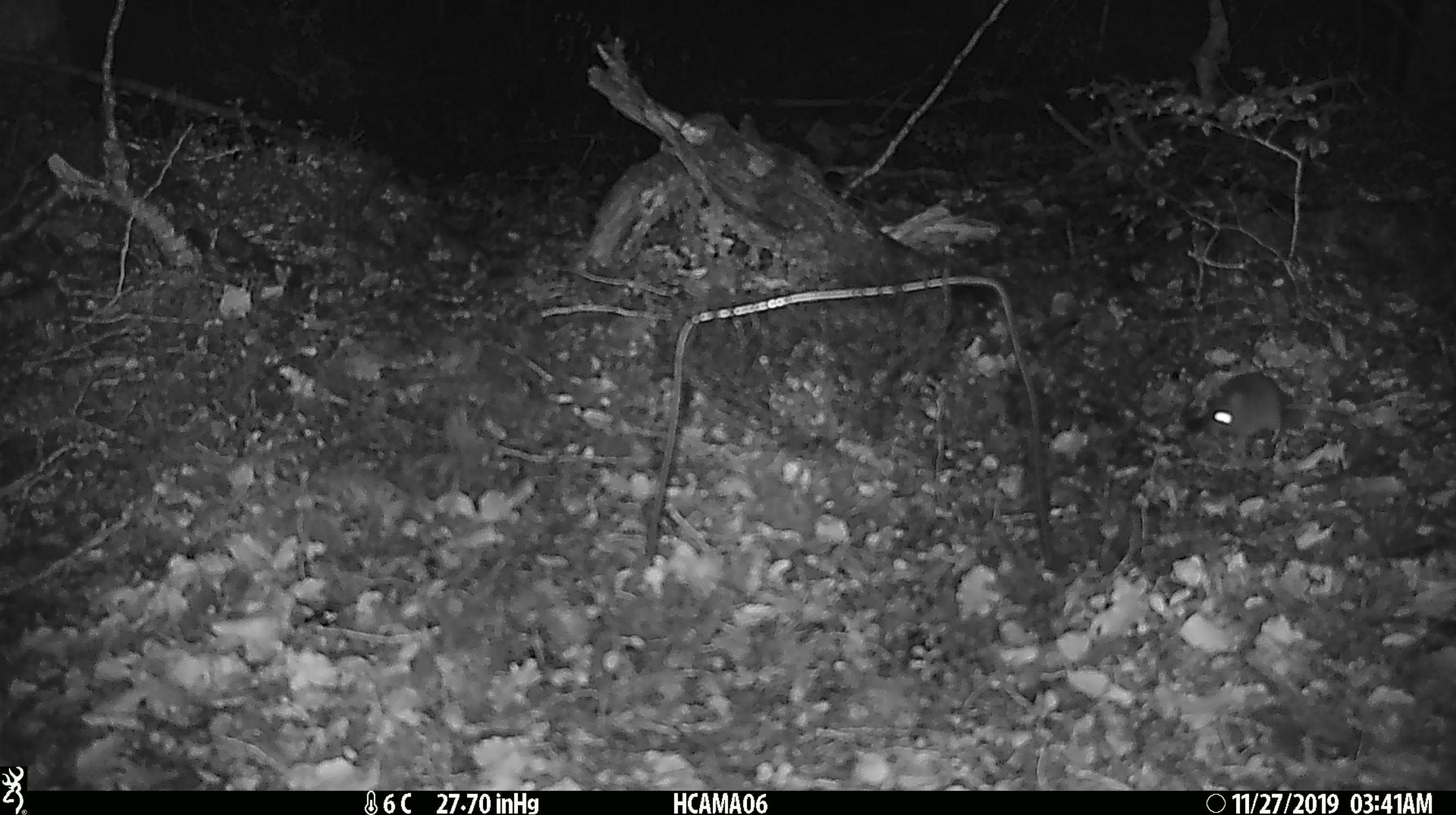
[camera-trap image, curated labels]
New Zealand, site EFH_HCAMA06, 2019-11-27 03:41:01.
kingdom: Animalia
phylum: Chordata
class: Mammalia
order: Rodentia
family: Muridae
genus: Mus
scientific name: Mus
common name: mouse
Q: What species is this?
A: Mouse (Mus).